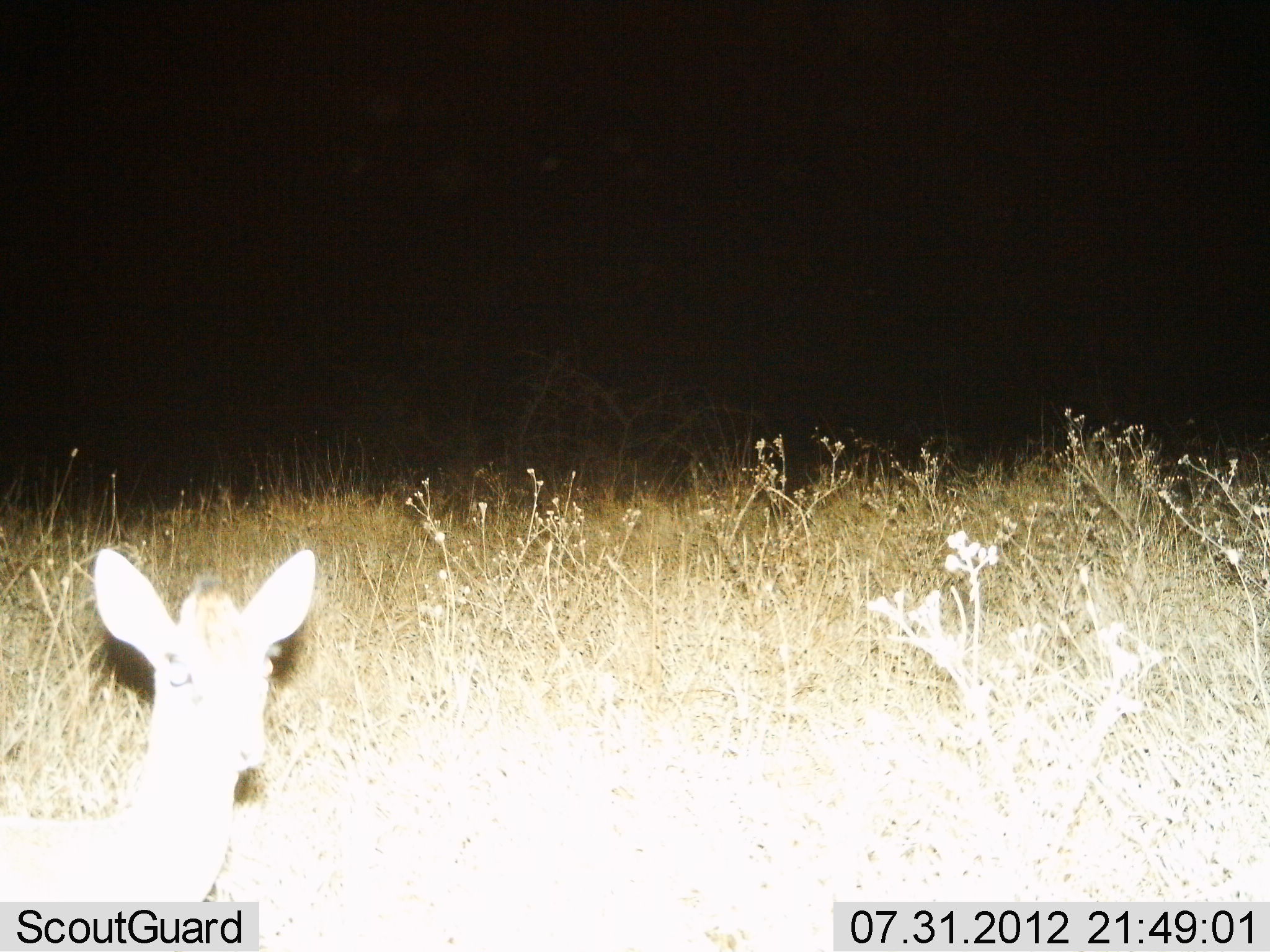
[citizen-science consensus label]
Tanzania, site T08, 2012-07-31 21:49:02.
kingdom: Animalia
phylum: Chordata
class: Mammalia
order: Artiodactyla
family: Bovidae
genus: Madoqua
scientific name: Madoqua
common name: dikdik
Dikdik (Madoqua), count 1. Behavior (volunteer vote fractions): standing 90%, resting 10%, moving 0%, interacting 0%. Young present (vote fraction): 0%. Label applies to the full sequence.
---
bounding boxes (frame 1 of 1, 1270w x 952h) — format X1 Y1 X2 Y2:
animal: 0 548 317 902